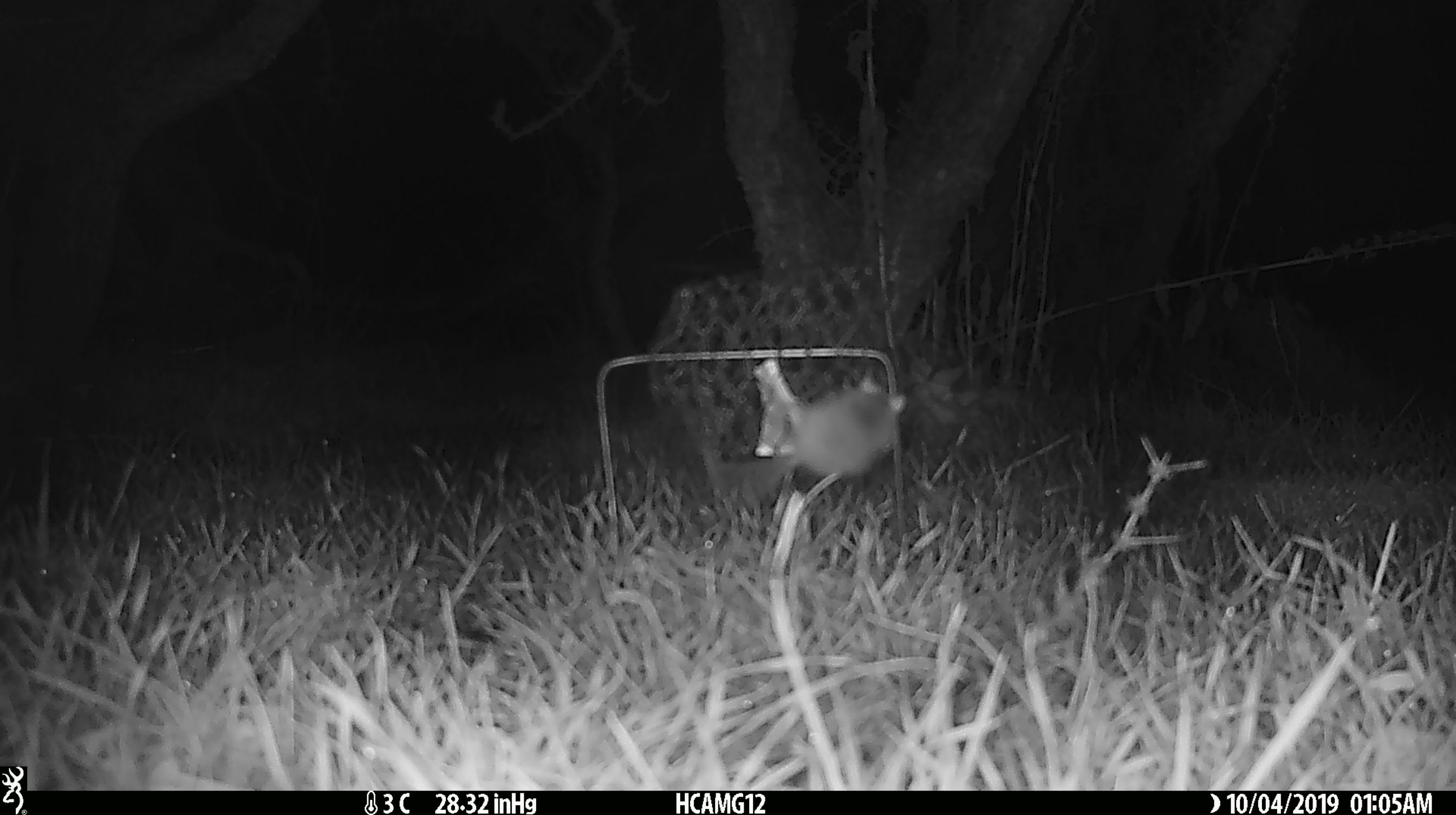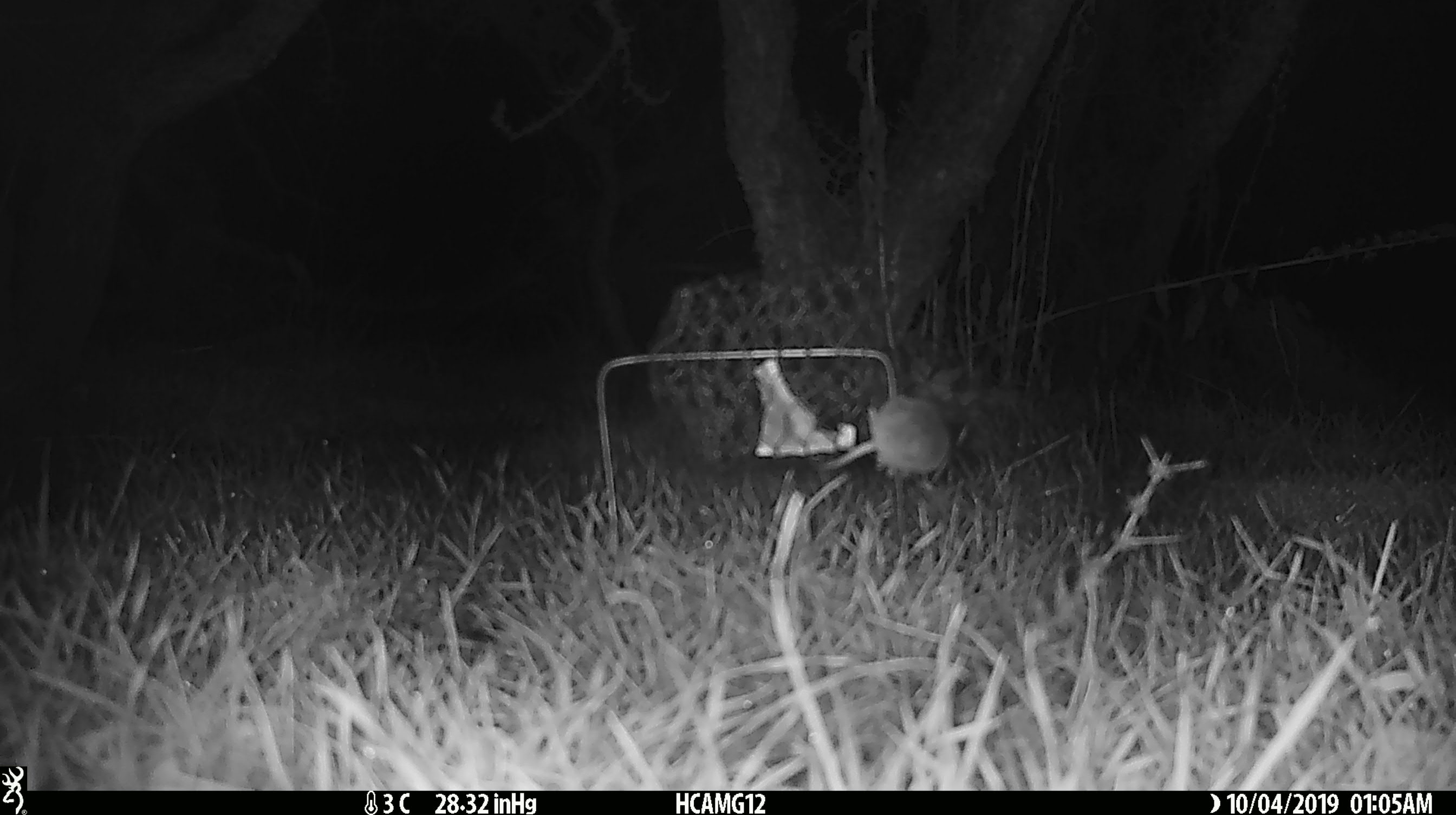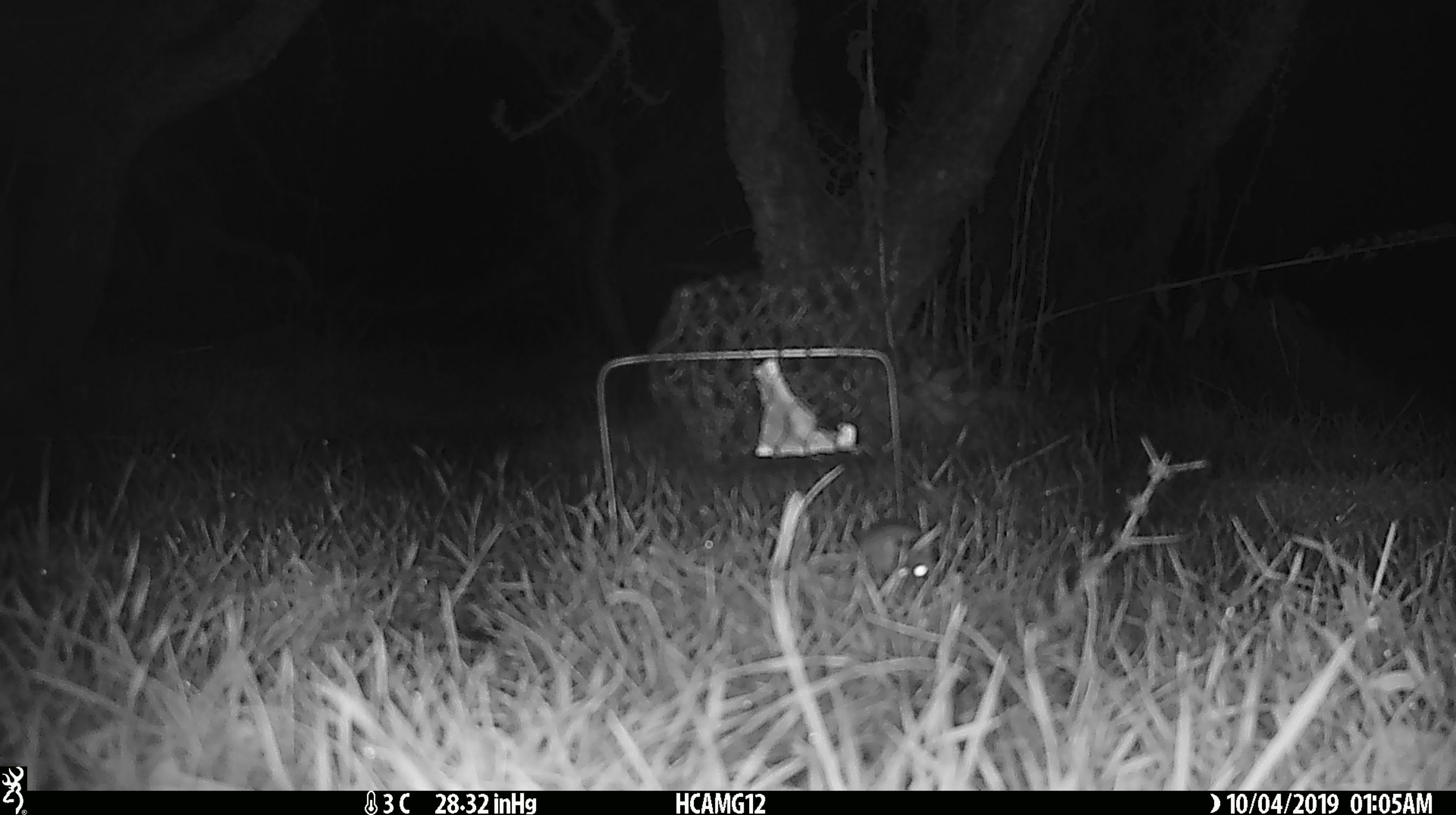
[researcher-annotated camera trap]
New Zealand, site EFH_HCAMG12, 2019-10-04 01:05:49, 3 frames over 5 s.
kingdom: Animalia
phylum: Chordata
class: Mammalia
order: Rodentia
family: Muridae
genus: Mus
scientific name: Mus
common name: mouse